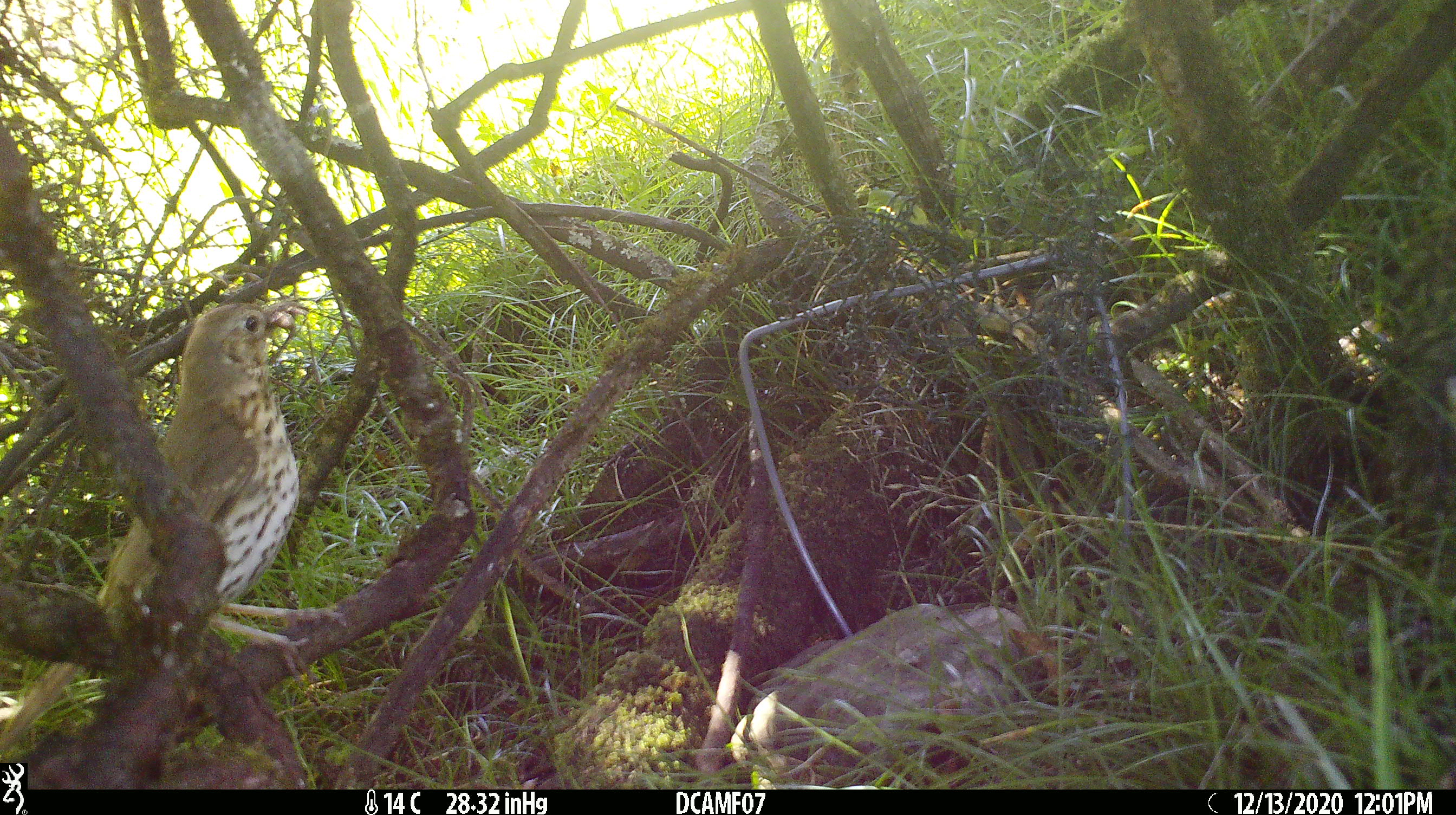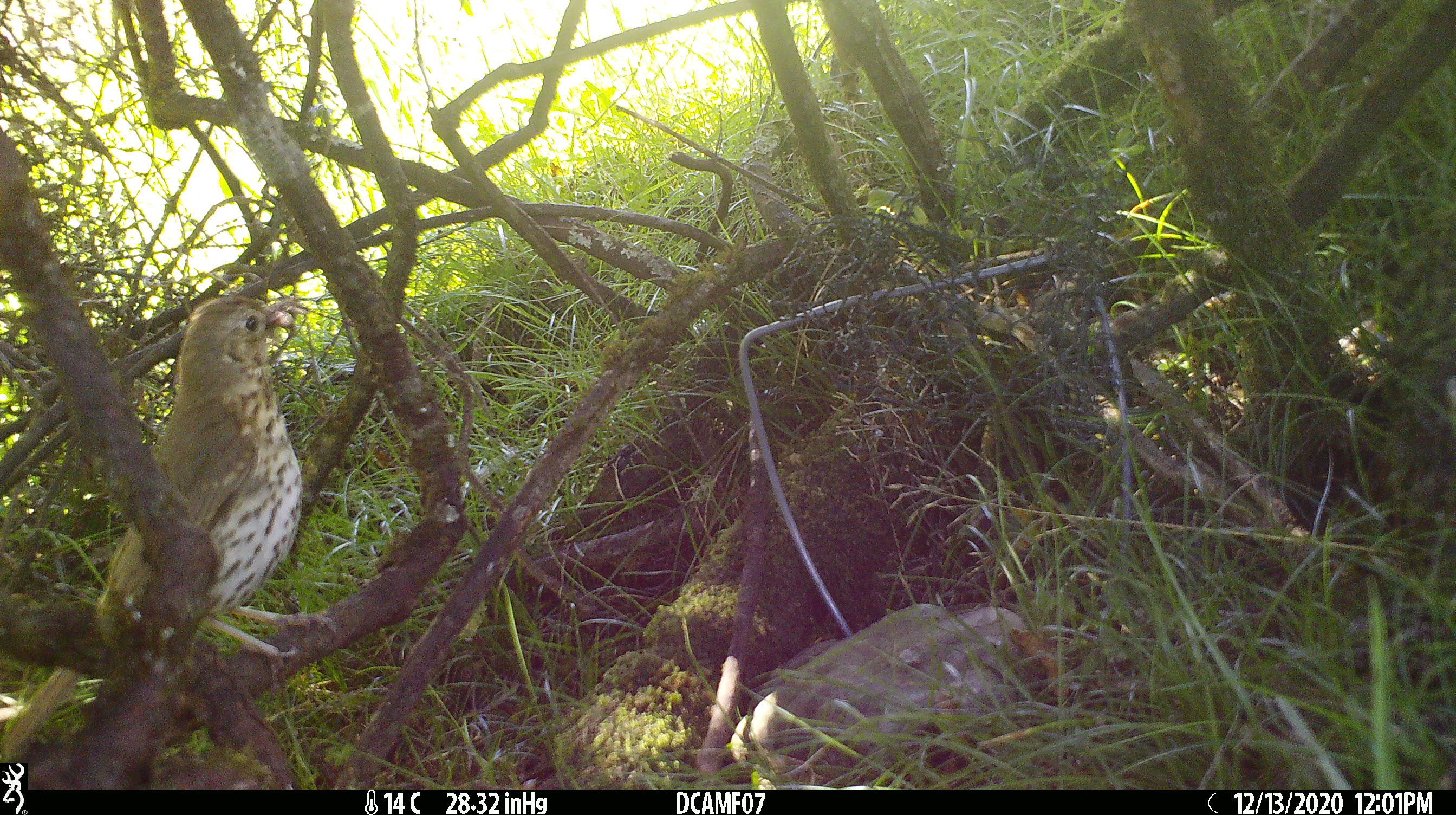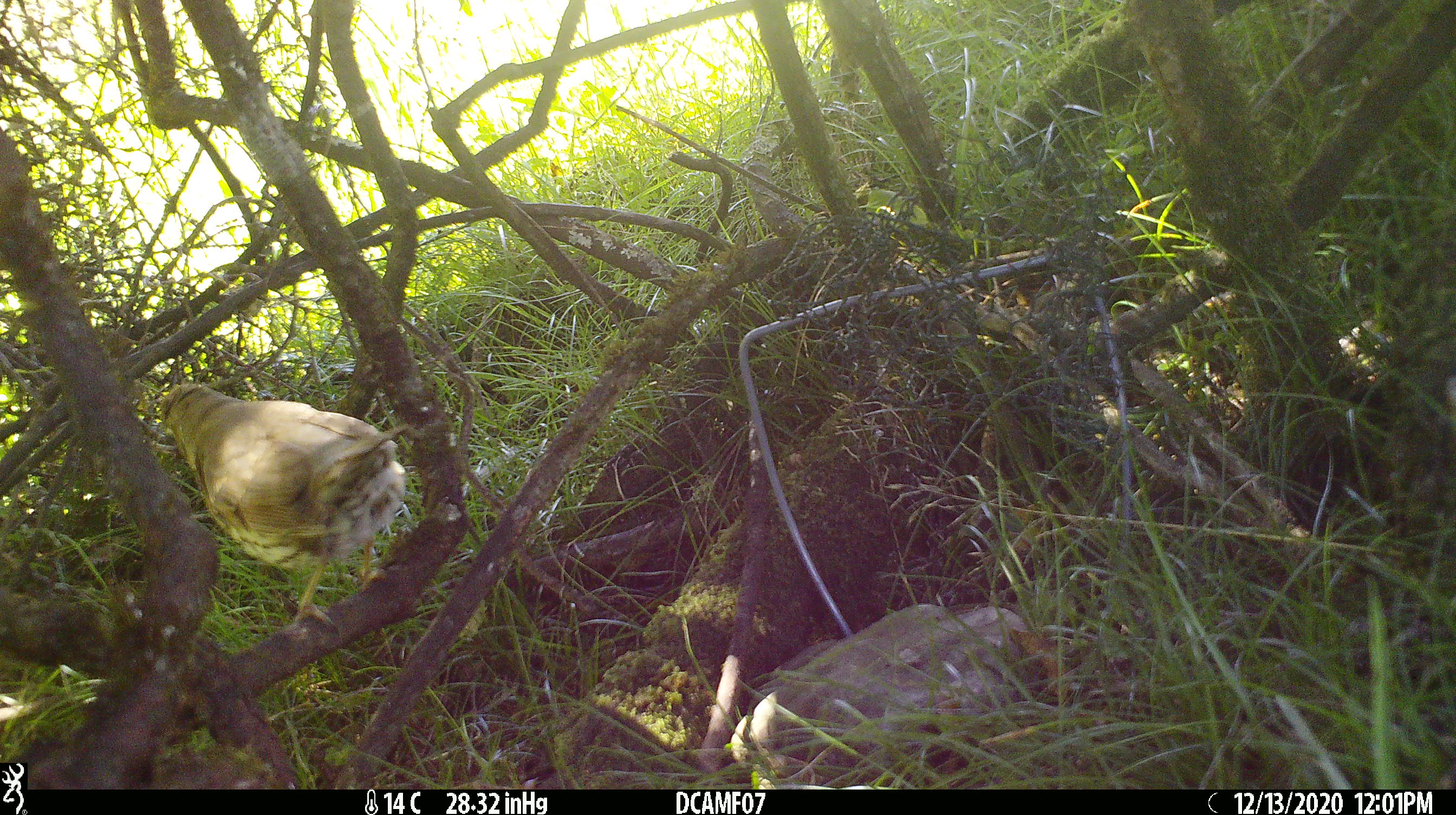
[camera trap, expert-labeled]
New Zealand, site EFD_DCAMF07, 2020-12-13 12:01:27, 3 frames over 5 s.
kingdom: Animalia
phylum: Chordata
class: Aves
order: Passeriformes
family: Turdidae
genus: Turdus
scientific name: Turdus philomelos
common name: song thrush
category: thrush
Thrush (song thrush) (Turdus philomelos).